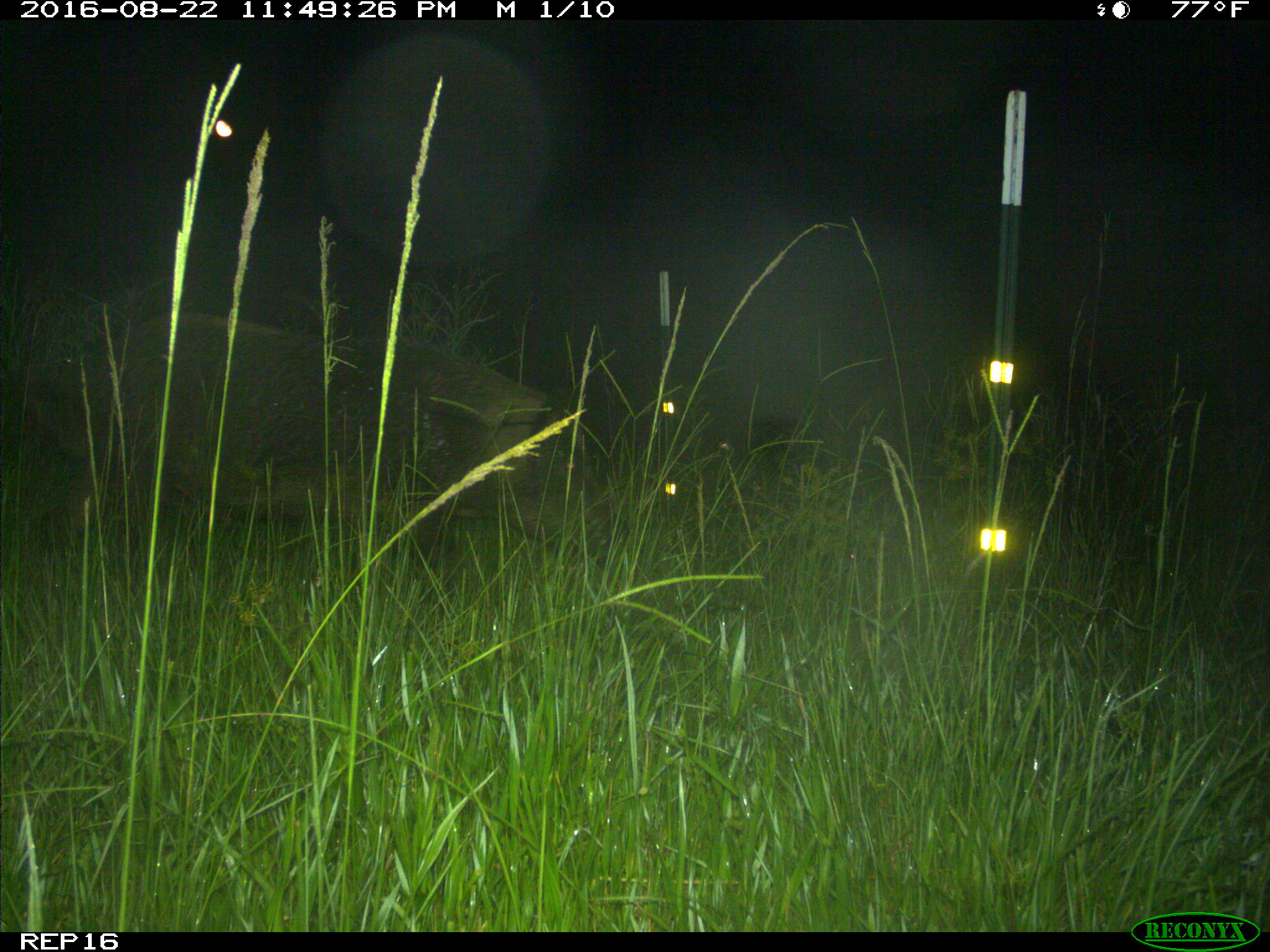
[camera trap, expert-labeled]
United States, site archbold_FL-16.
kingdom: Animalia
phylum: Chordata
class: Mammalia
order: Artiodactyla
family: Suidae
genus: Sus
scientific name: Sus scrofa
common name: wild boar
Sus scrofa (wild boar).